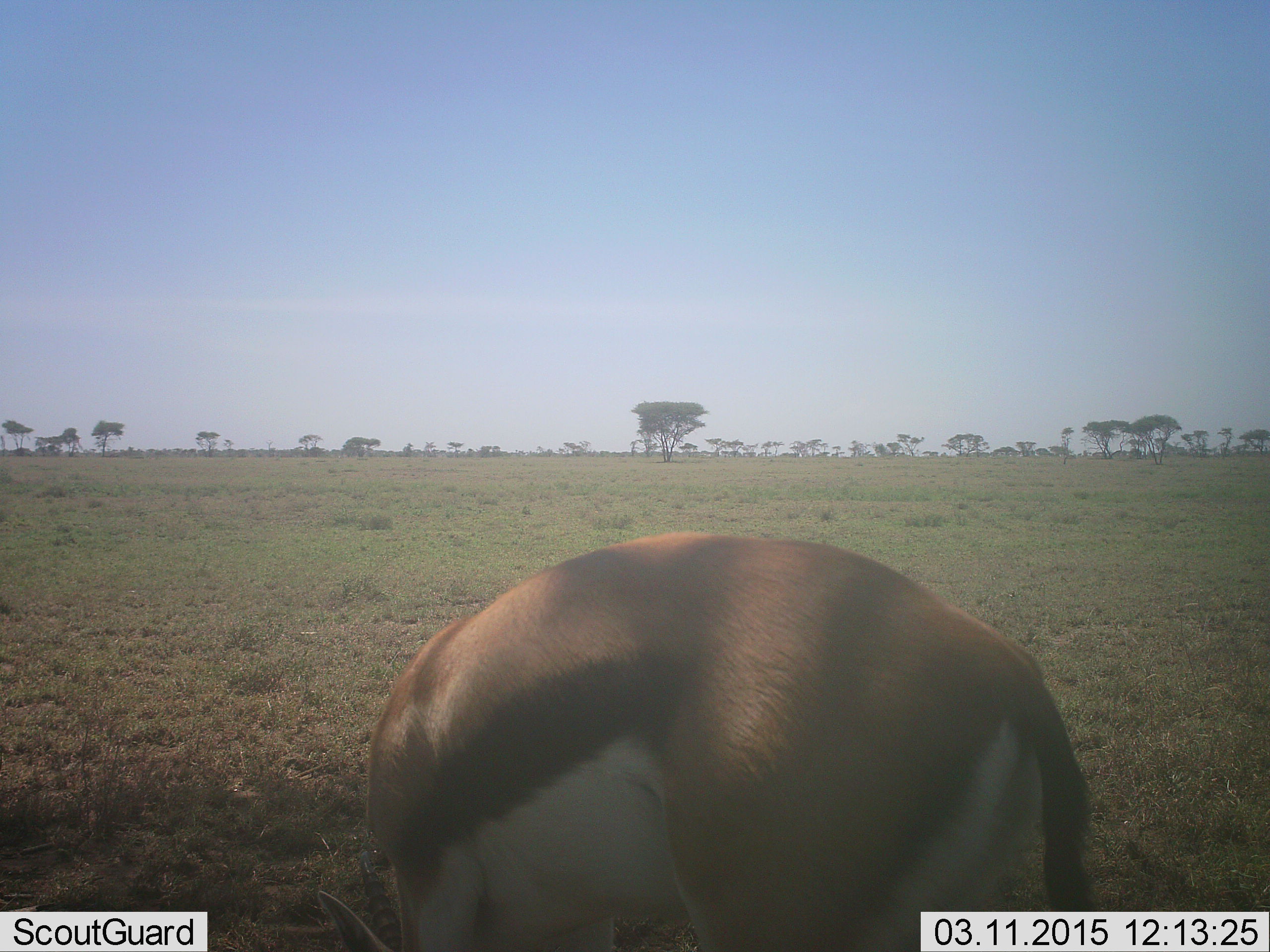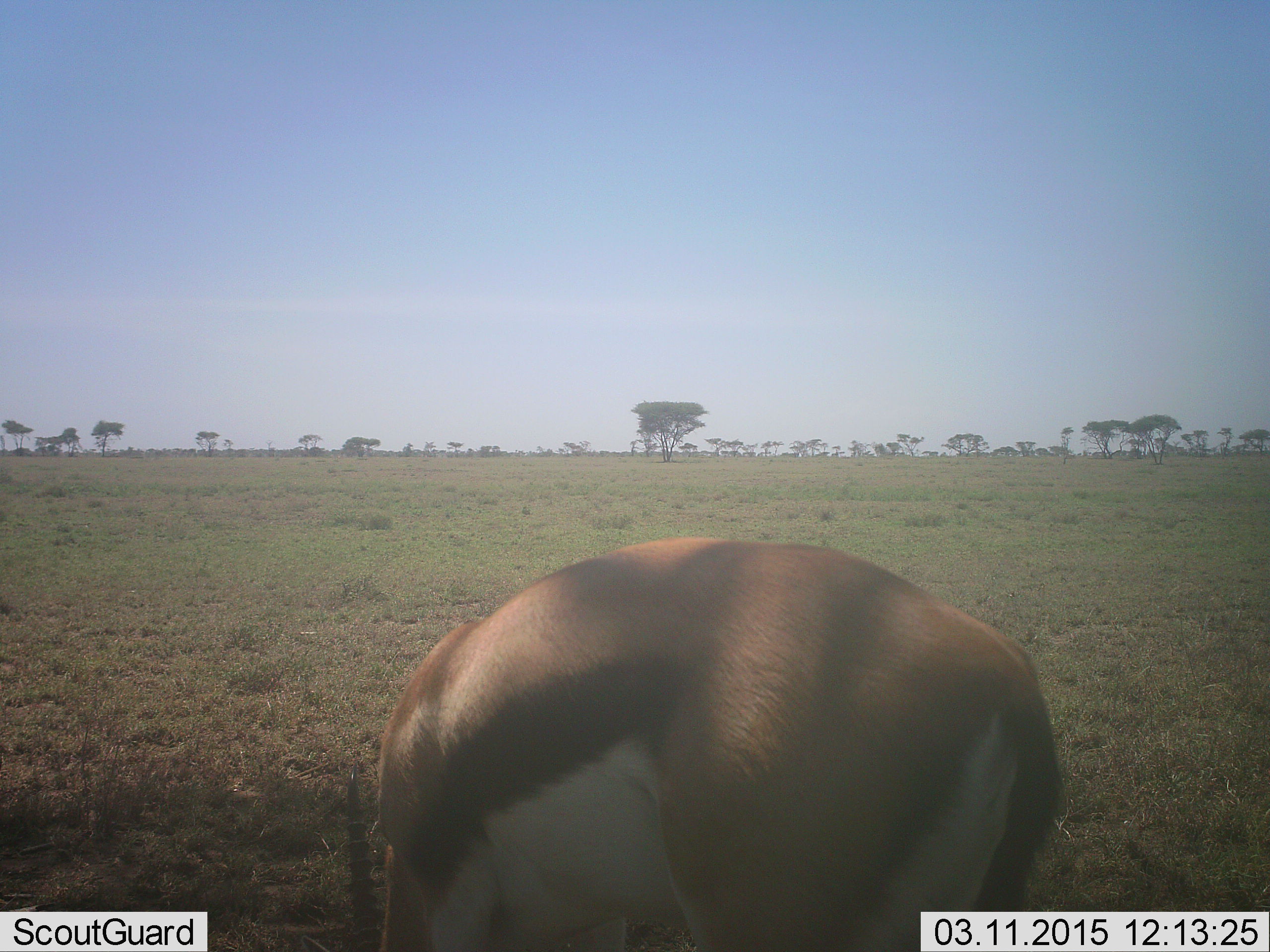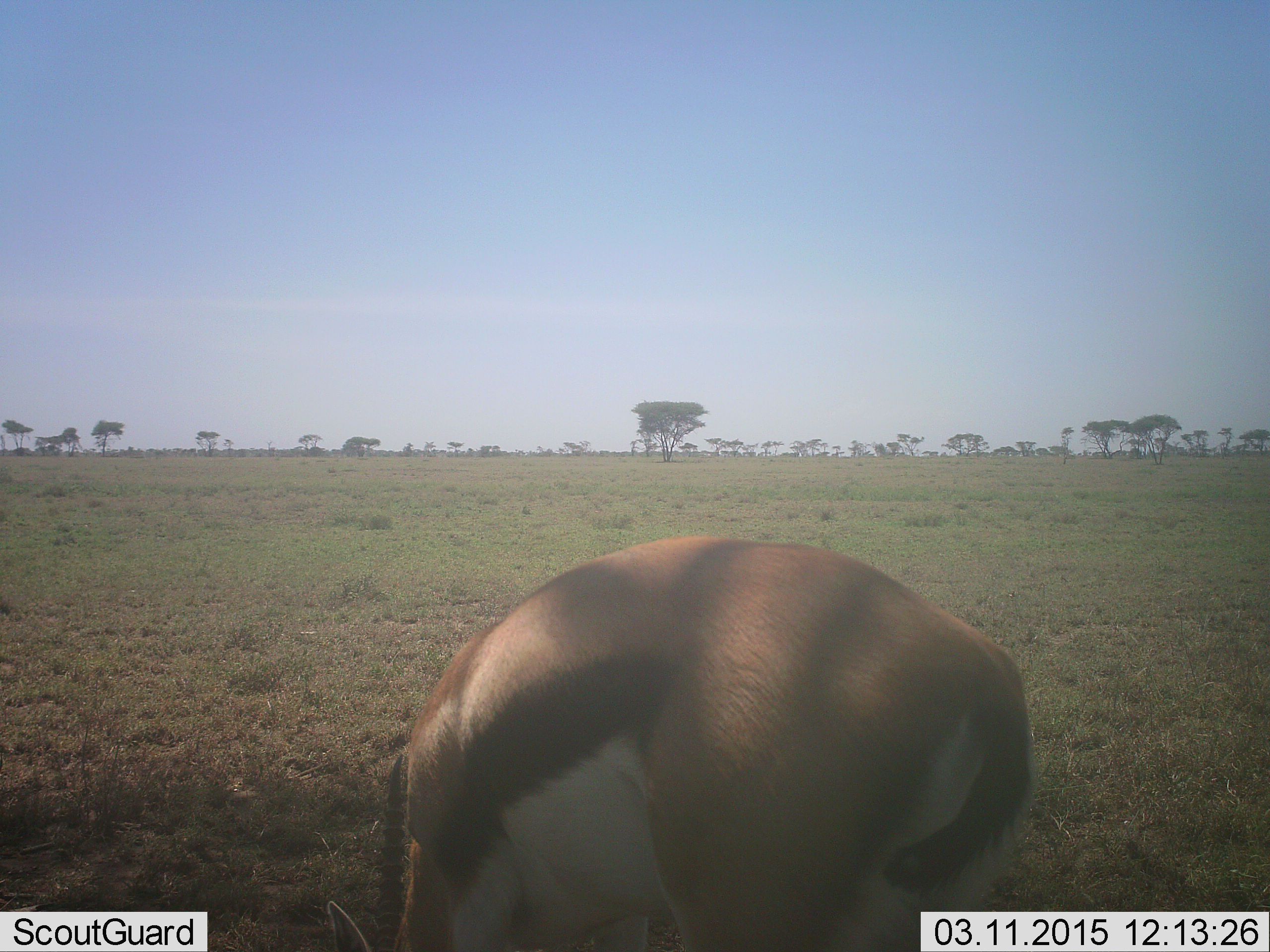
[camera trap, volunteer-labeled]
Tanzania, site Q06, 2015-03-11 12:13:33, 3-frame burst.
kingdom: Animalia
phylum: Chordata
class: Mammalia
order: Artiodactyla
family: Bovidae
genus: Eudorcas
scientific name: Eudorcas thomsonii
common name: thomson's gazelle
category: gazellethomsons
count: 1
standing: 30%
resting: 0%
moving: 0%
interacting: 0%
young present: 0%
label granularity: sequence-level